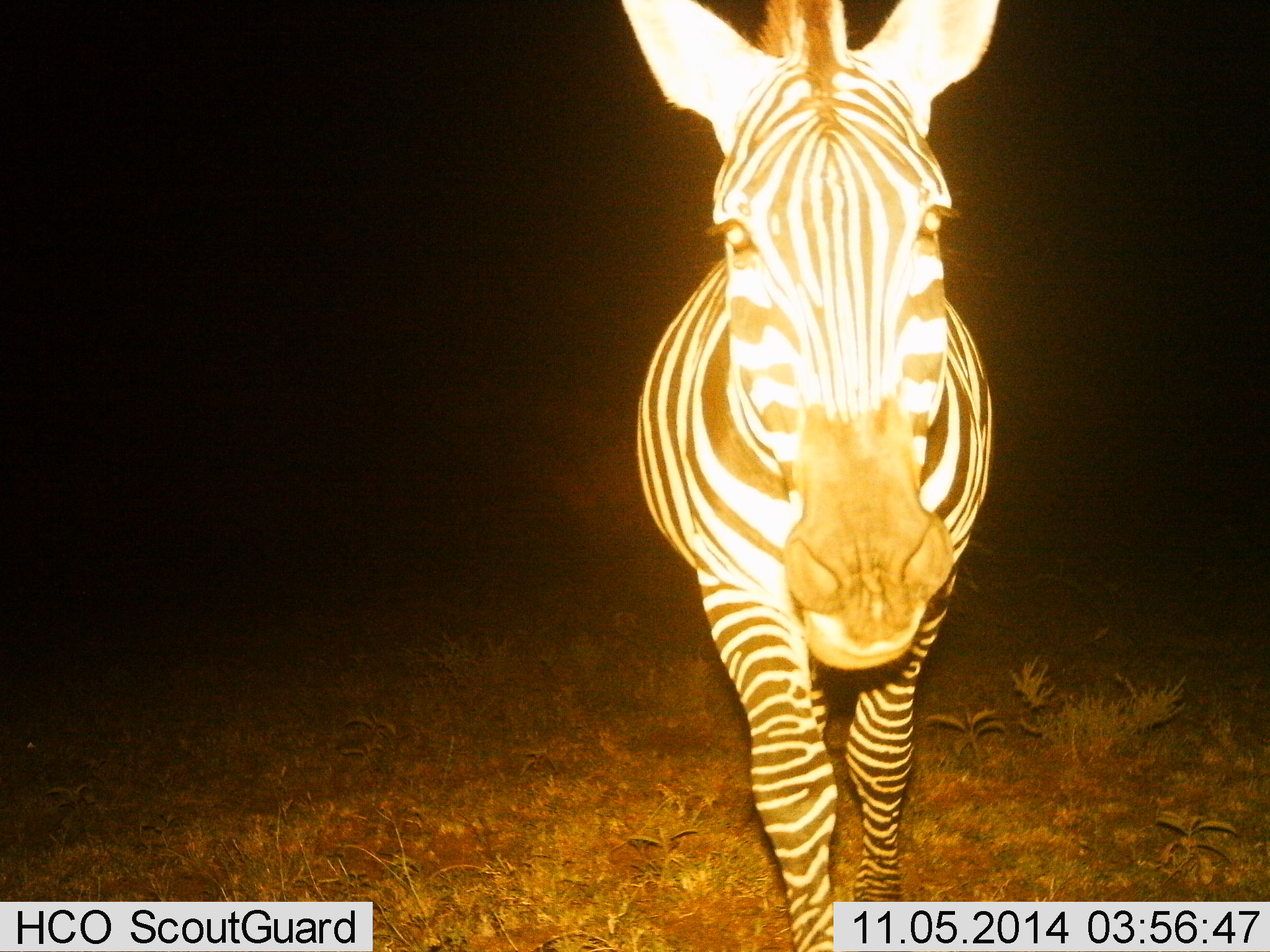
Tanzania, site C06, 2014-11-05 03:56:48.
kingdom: Animalia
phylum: Chordata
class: Mammalia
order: Perissodactyla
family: Equidae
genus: Equus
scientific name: Equus quagga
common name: plains zebra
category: zebra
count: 1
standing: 60%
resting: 0%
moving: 40%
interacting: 0%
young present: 0%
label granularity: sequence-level